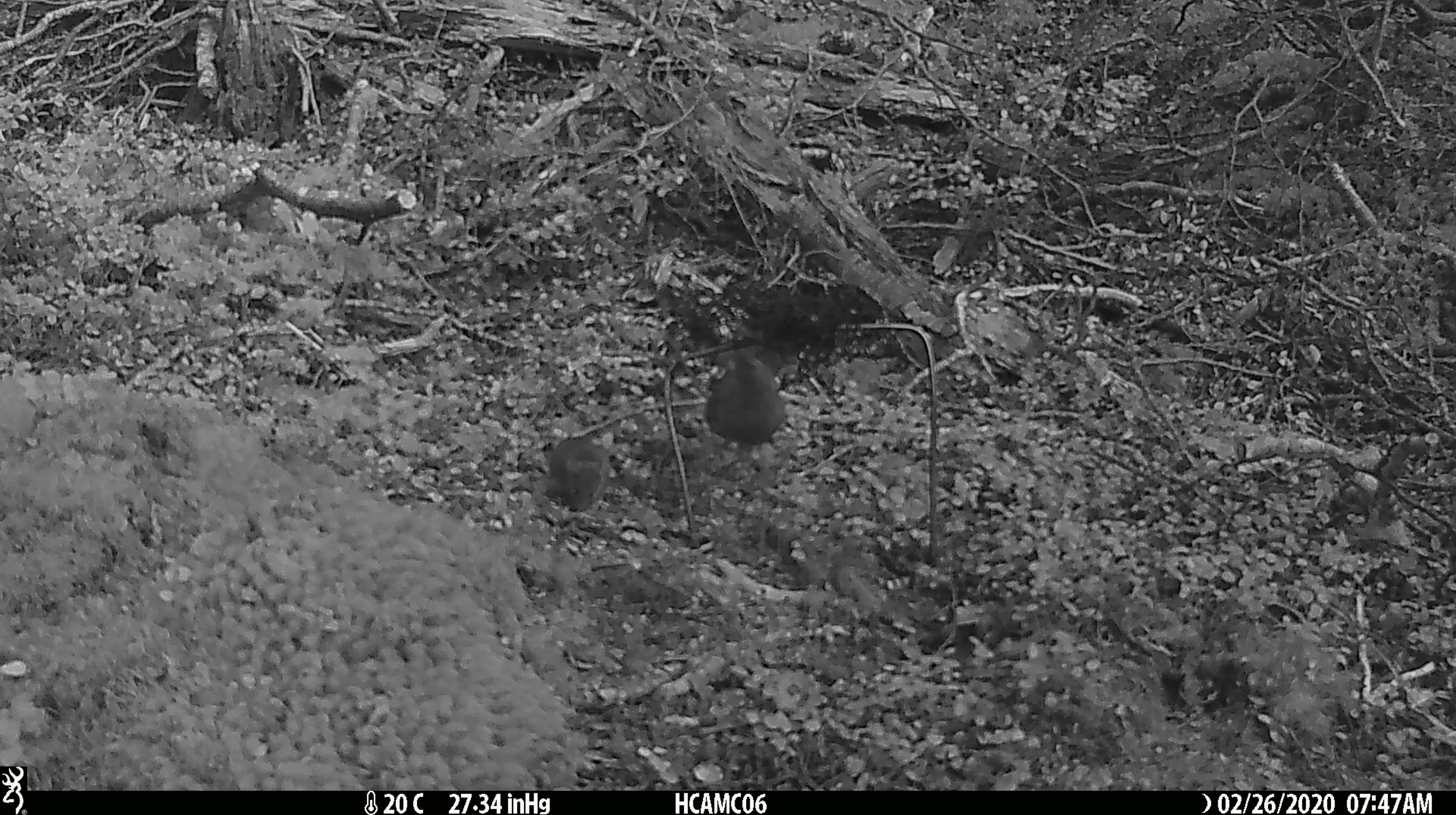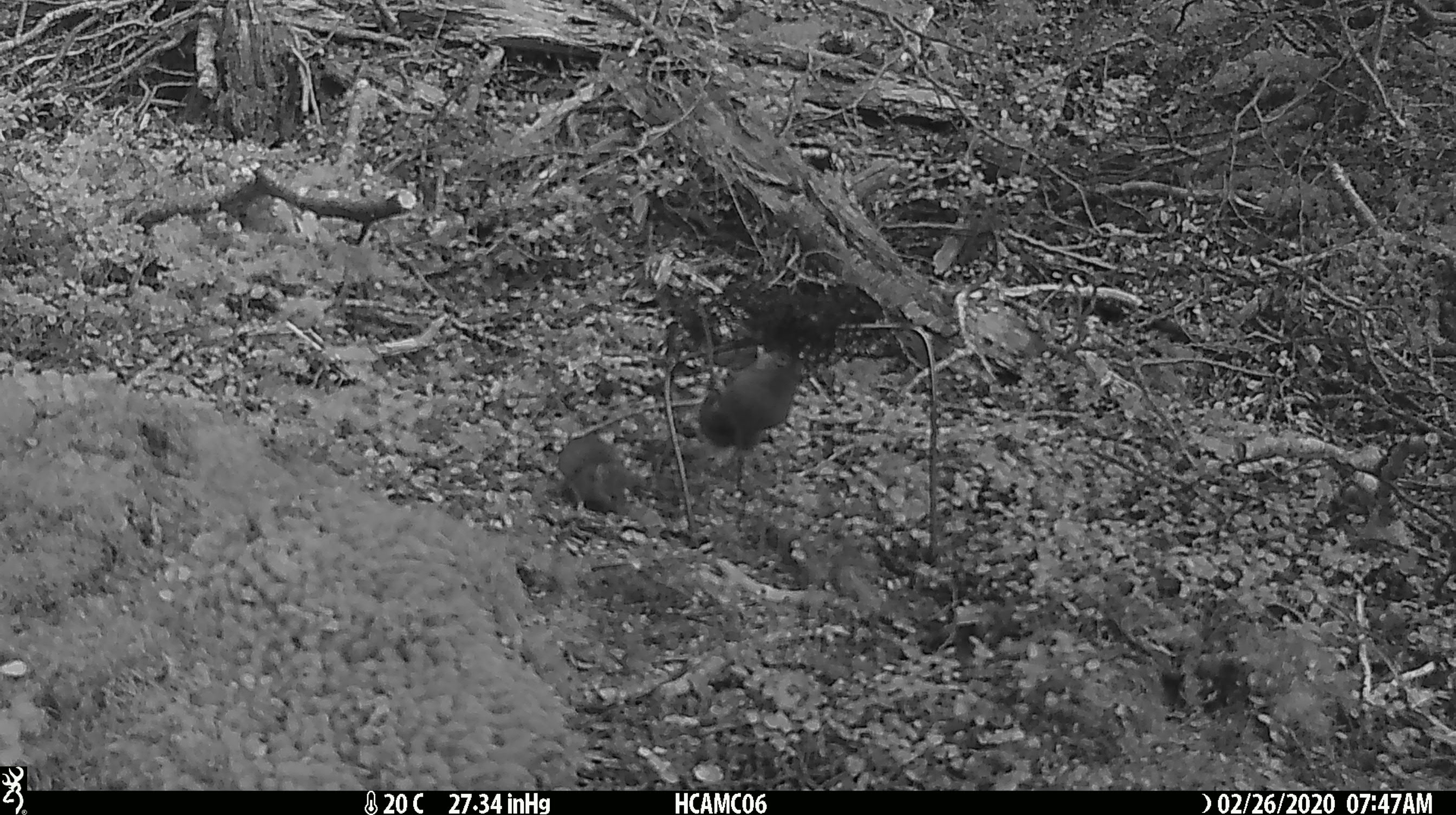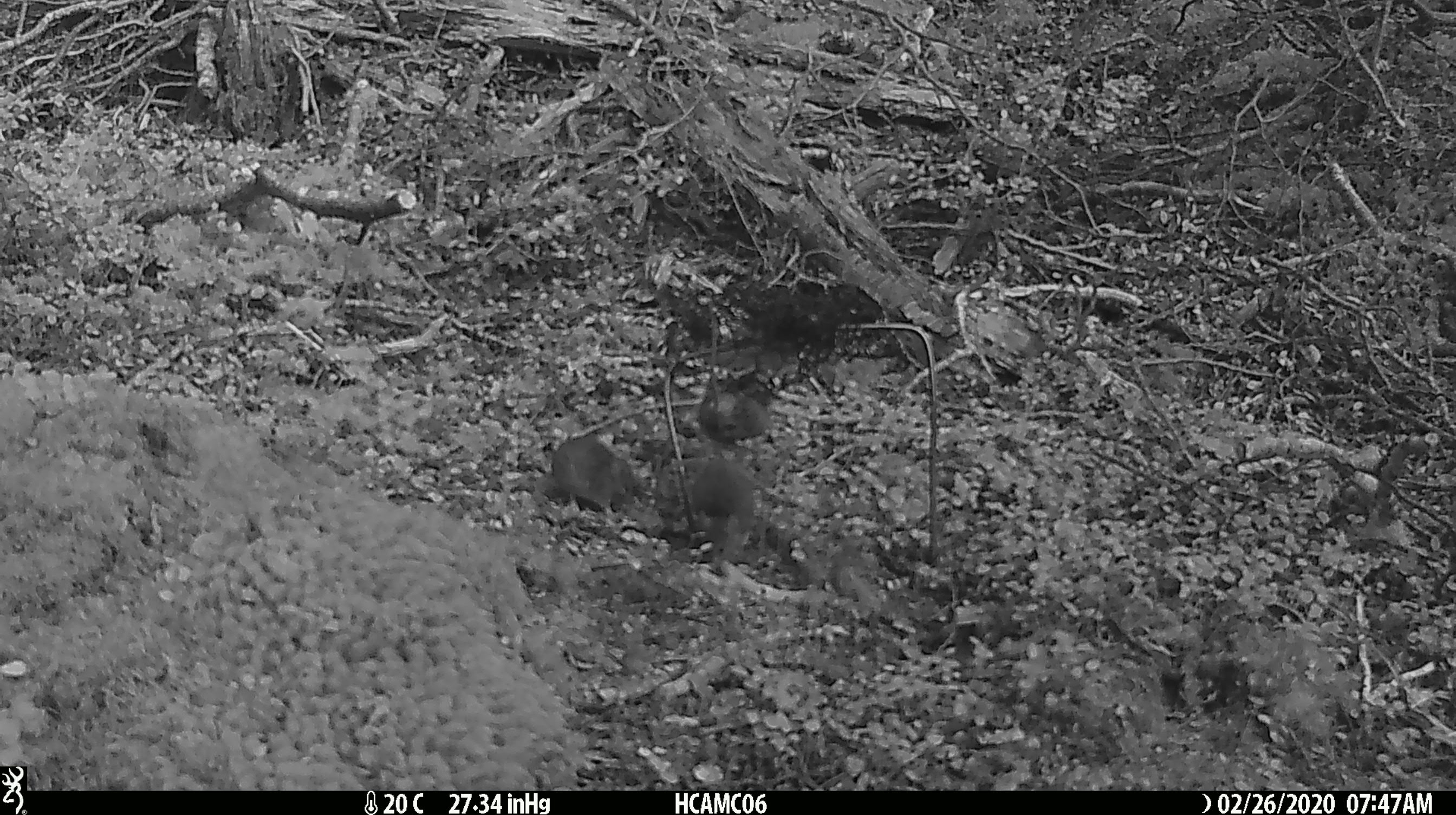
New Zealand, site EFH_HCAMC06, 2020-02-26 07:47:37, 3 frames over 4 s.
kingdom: Animalia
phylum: Chordata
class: Mammalia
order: Rodentia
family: Muridae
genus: Mus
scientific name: Mus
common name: mouse